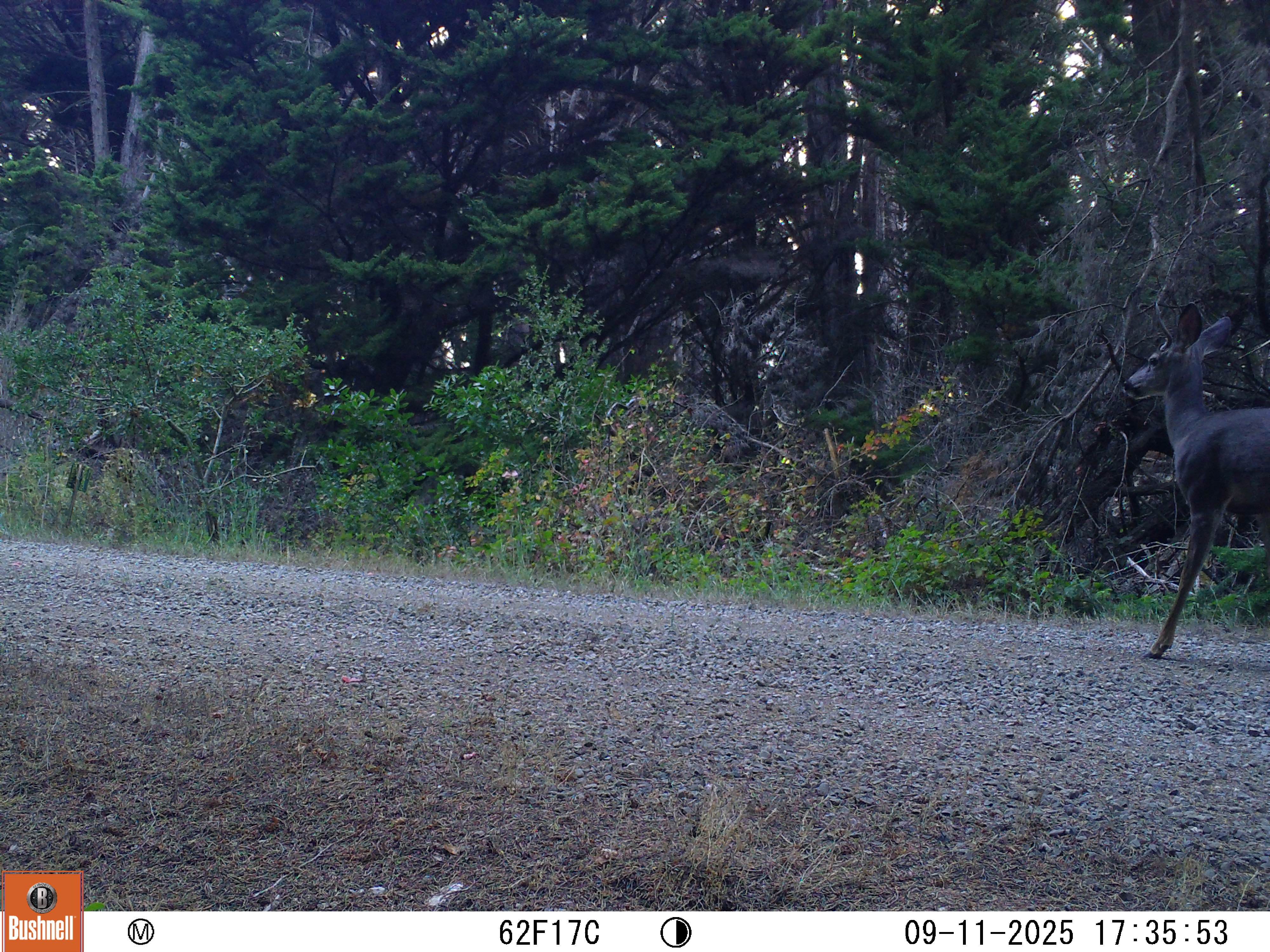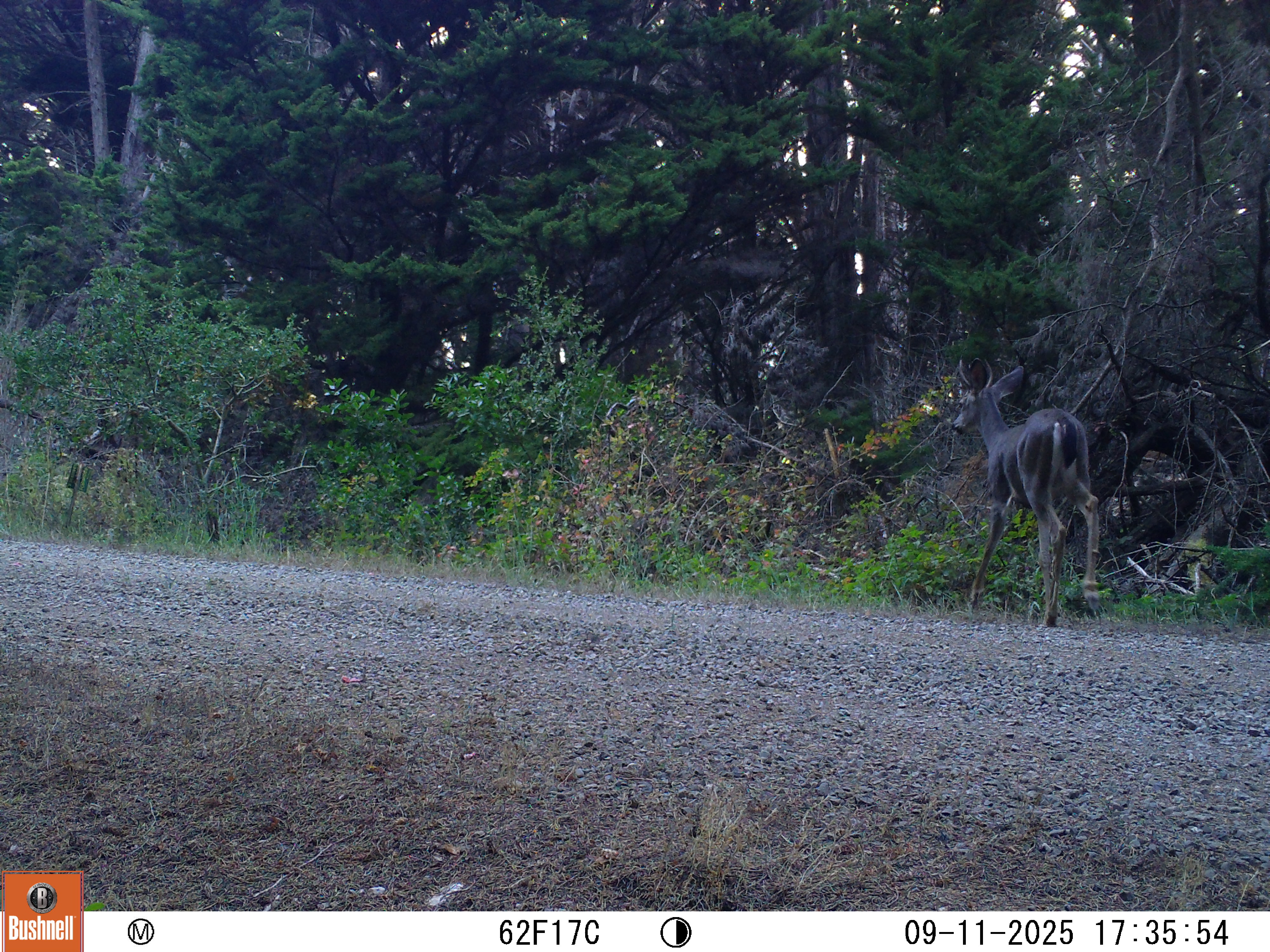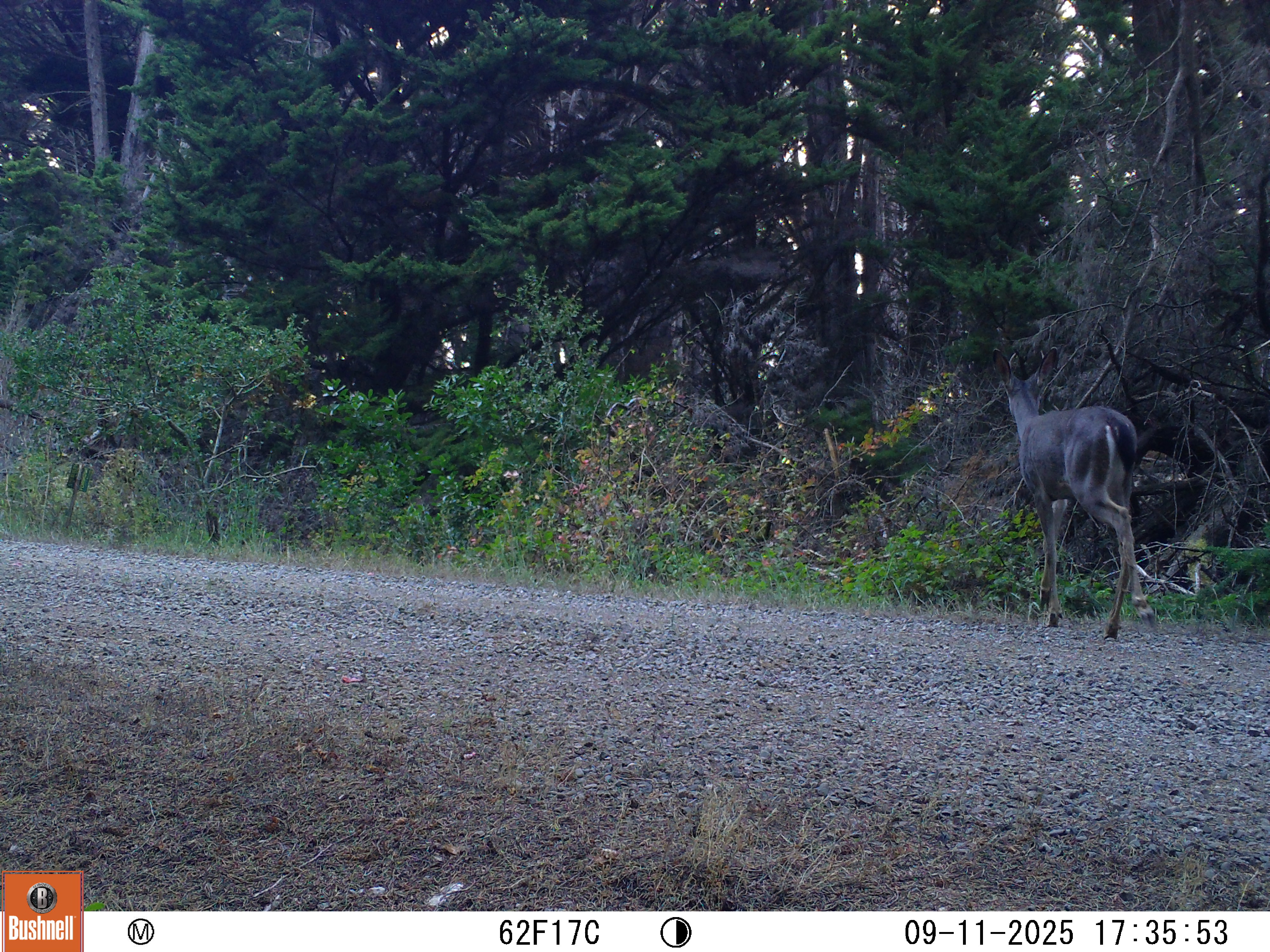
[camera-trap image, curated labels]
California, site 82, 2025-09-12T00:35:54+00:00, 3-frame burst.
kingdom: Animalia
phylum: Chordata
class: Mammalia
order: Artiodactyla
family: Cervidae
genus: Odocoileus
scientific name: Odocoileus hemionus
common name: mule deer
Mule deer (Odocoileus hemionus).